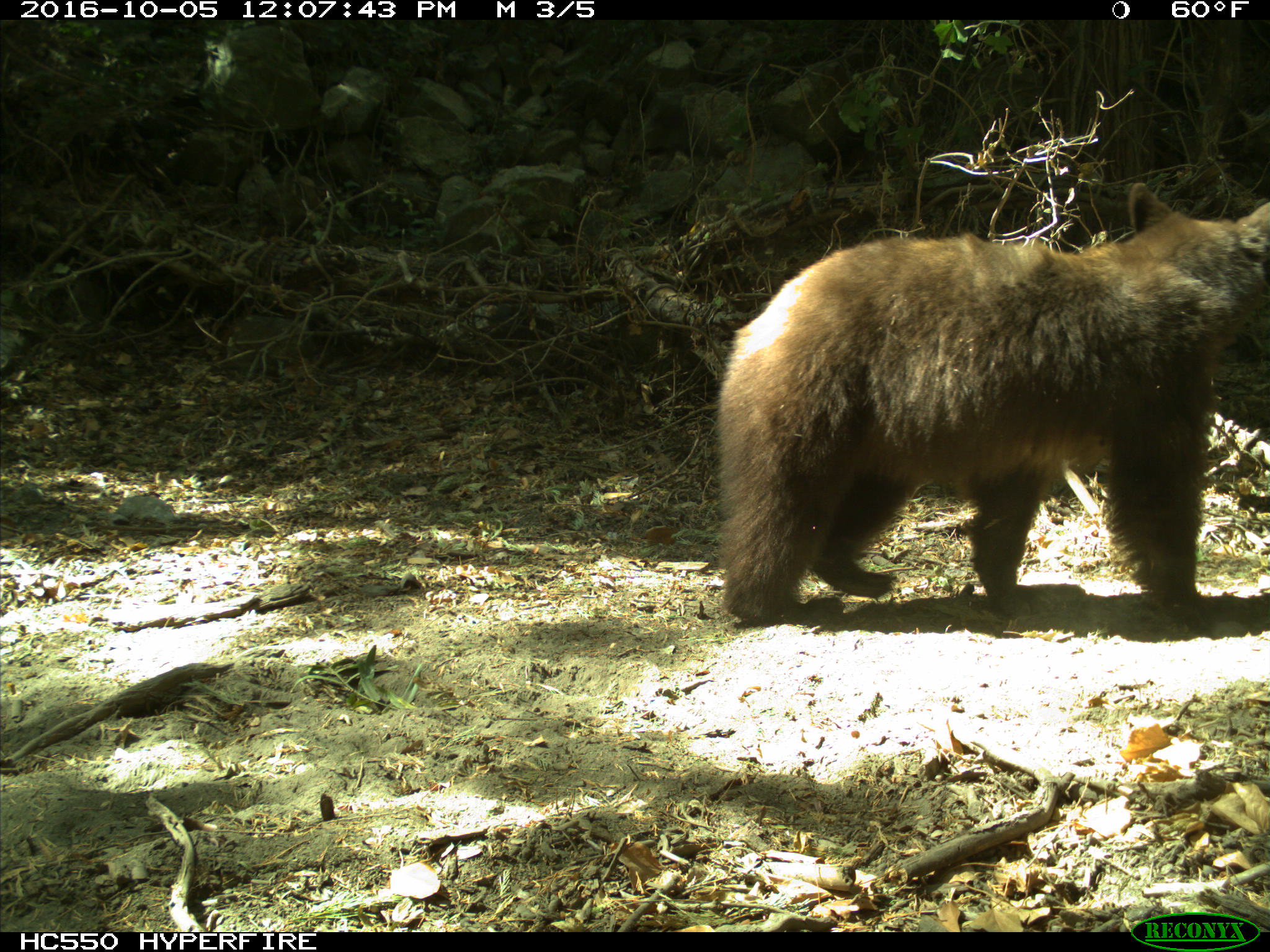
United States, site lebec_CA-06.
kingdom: Animalia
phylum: Chordata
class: Mammalia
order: Carnivora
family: Ursidae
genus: Ursus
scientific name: Ursus americanus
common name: american black bear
Ursus americanus (american black bear).